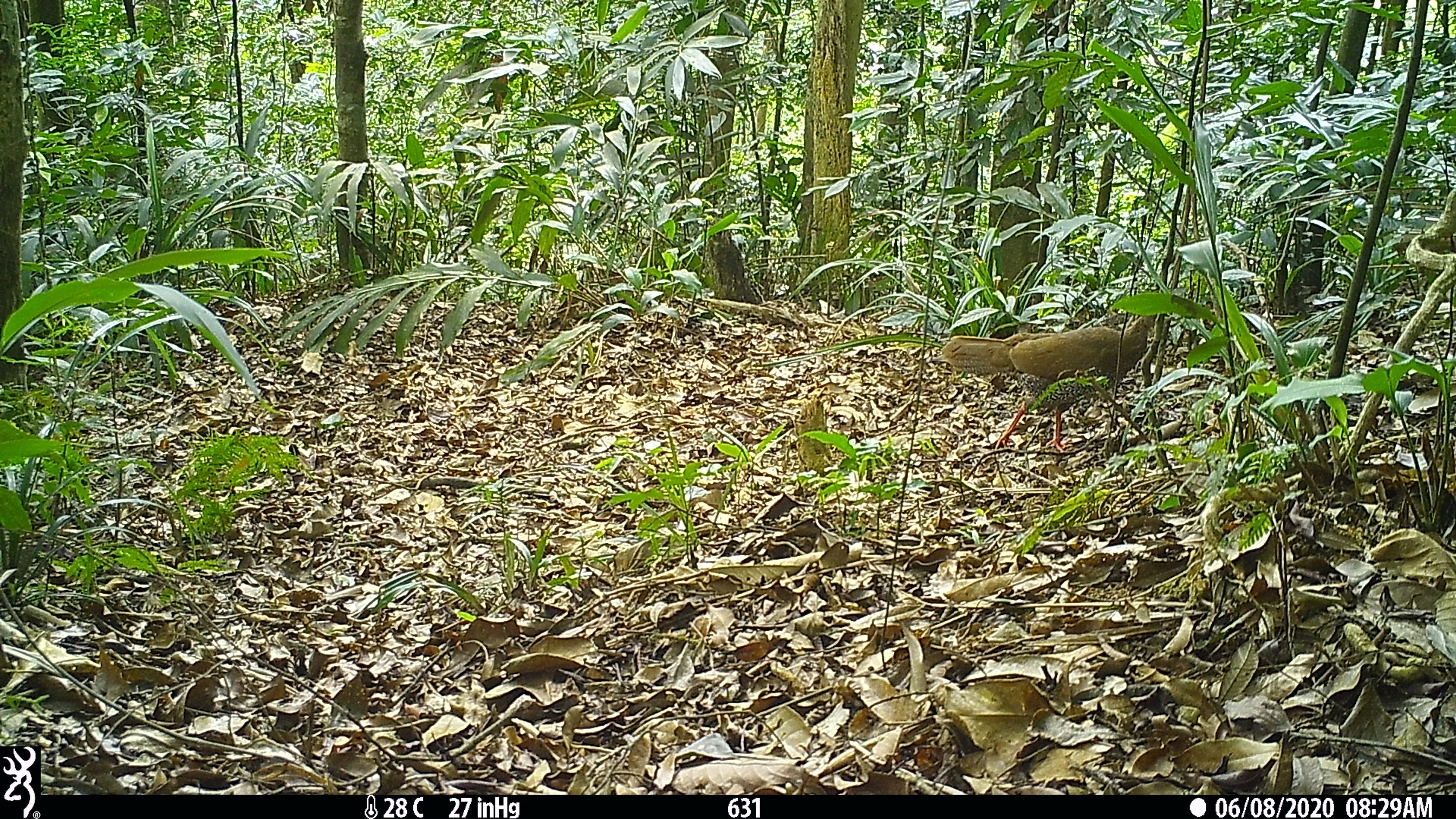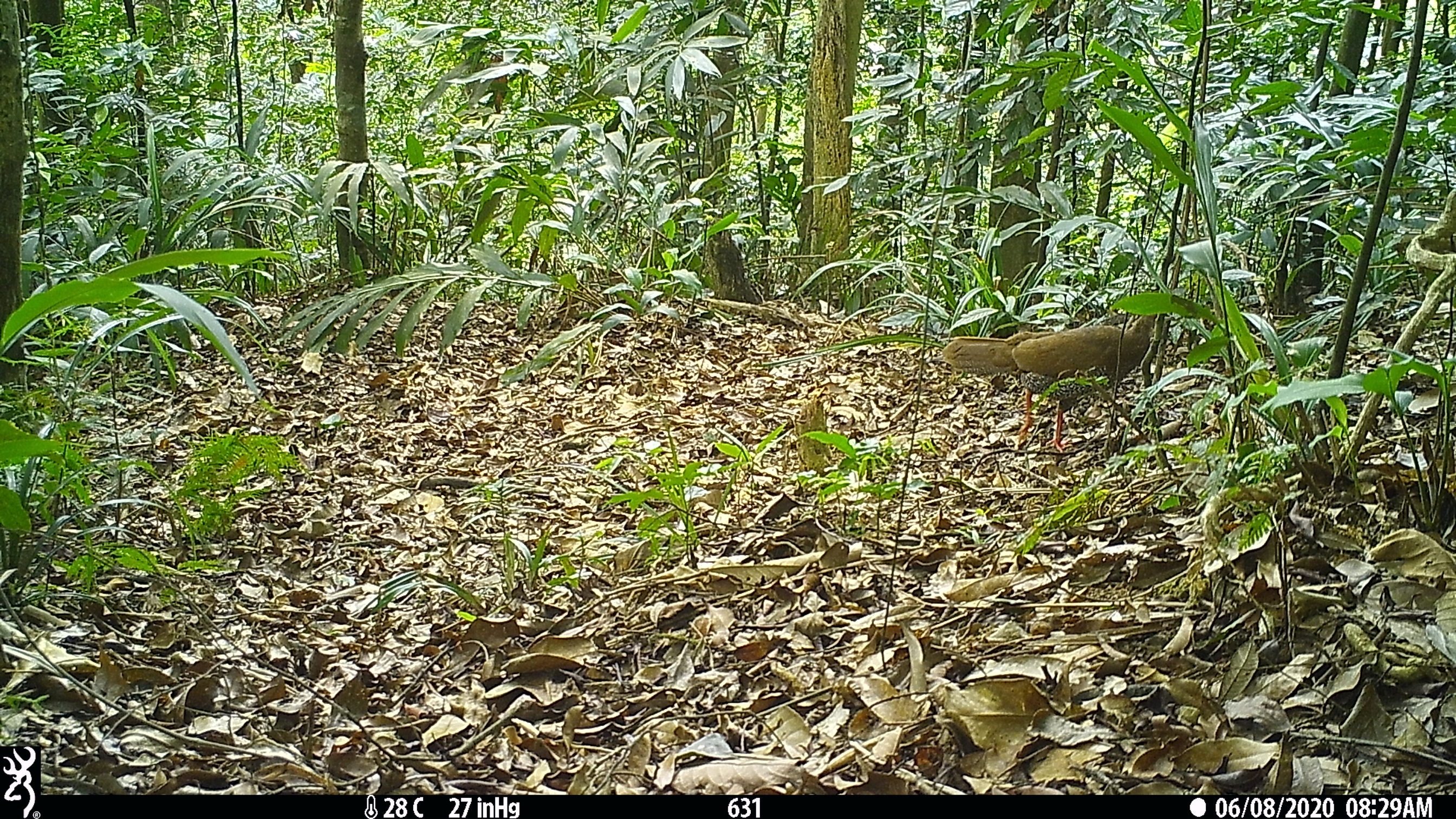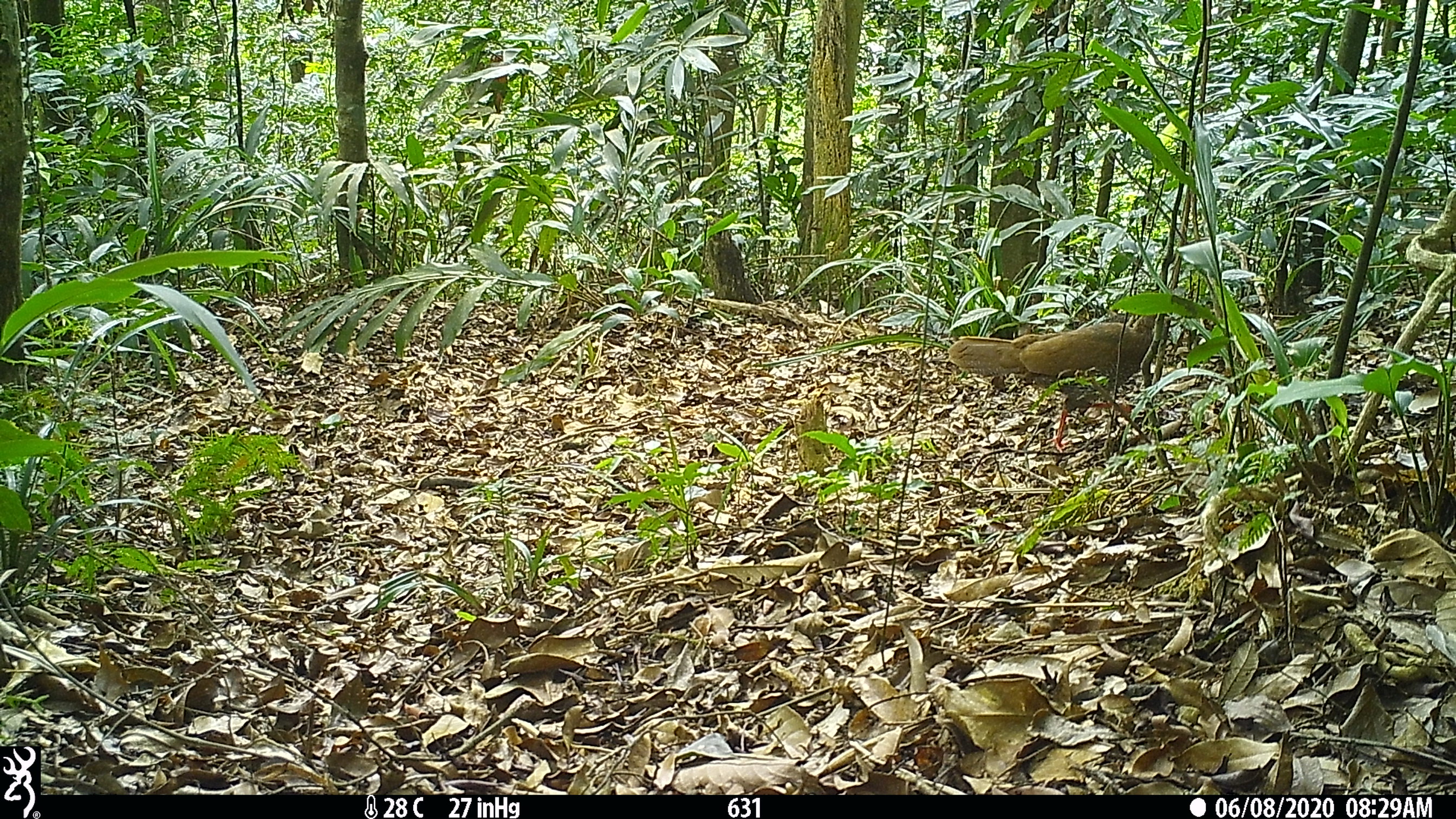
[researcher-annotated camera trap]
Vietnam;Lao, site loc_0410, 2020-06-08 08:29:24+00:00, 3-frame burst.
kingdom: Animalia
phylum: Chordata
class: Aves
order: Galliformes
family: Phasianidae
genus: Lophura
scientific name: Lophura nycthemera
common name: silver pheasant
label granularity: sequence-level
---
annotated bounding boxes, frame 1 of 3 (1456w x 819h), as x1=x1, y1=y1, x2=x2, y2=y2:
silver pheasant: x1=941, y1=313, x2=1176, y2=453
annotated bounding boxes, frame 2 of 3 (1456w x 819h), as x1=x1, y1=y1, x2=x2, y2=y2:
silver pheasant: x1=941, y1=312, x2=1176, y2=453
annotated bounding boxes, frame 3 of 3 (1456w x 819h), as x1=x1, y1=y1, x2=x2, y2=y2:
silver pheasant: x1=947, y1=312, x2=1176, y2=453